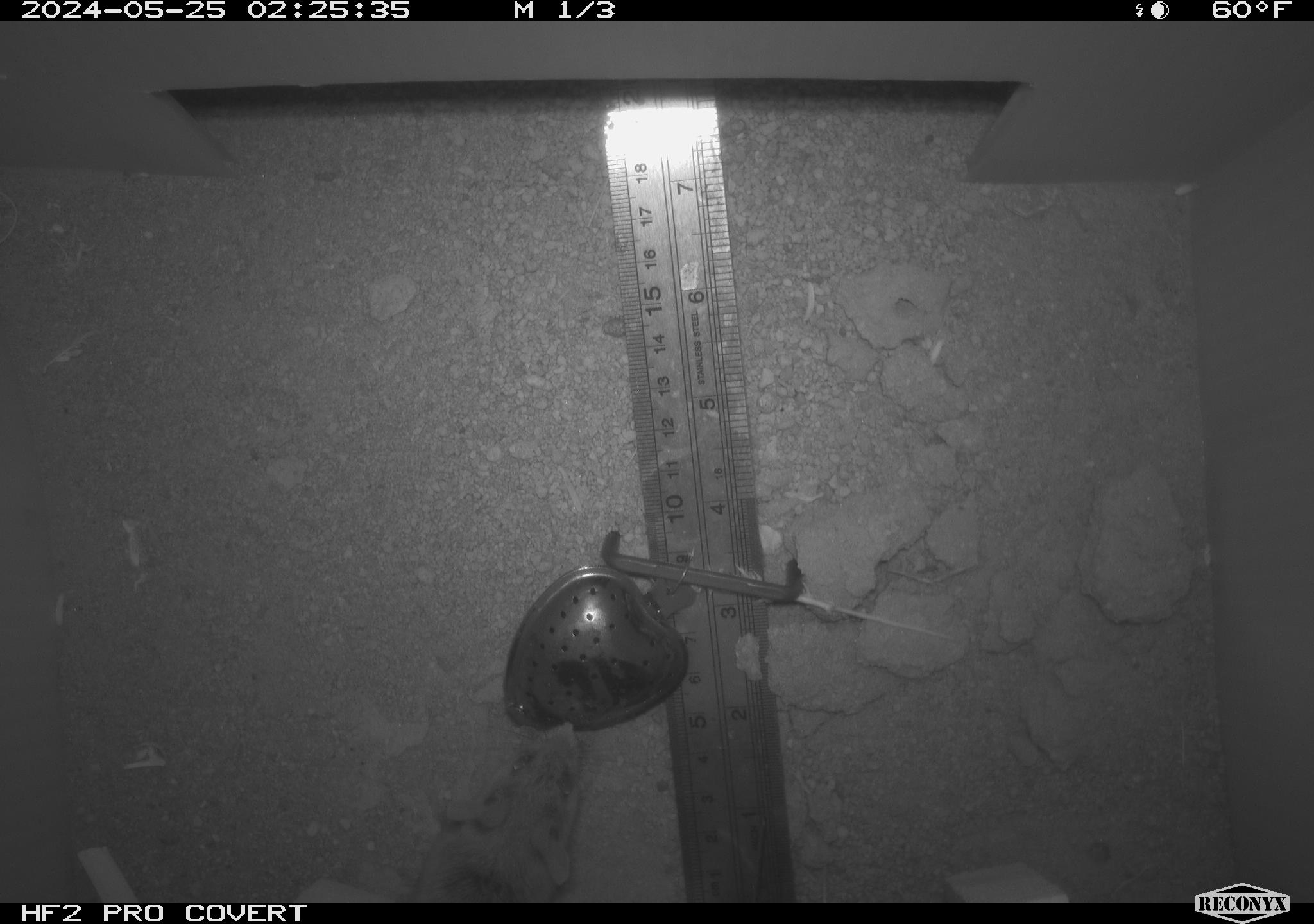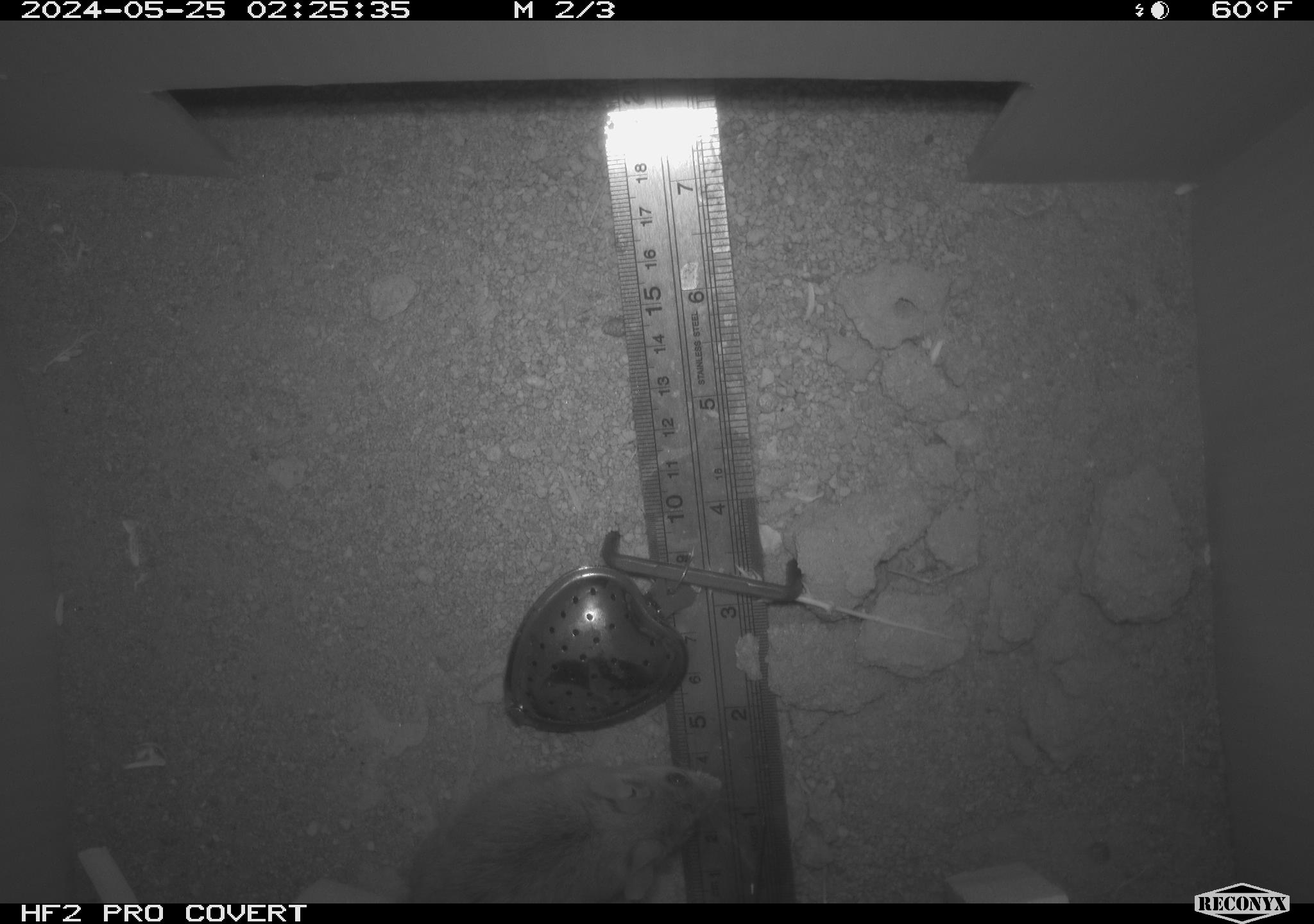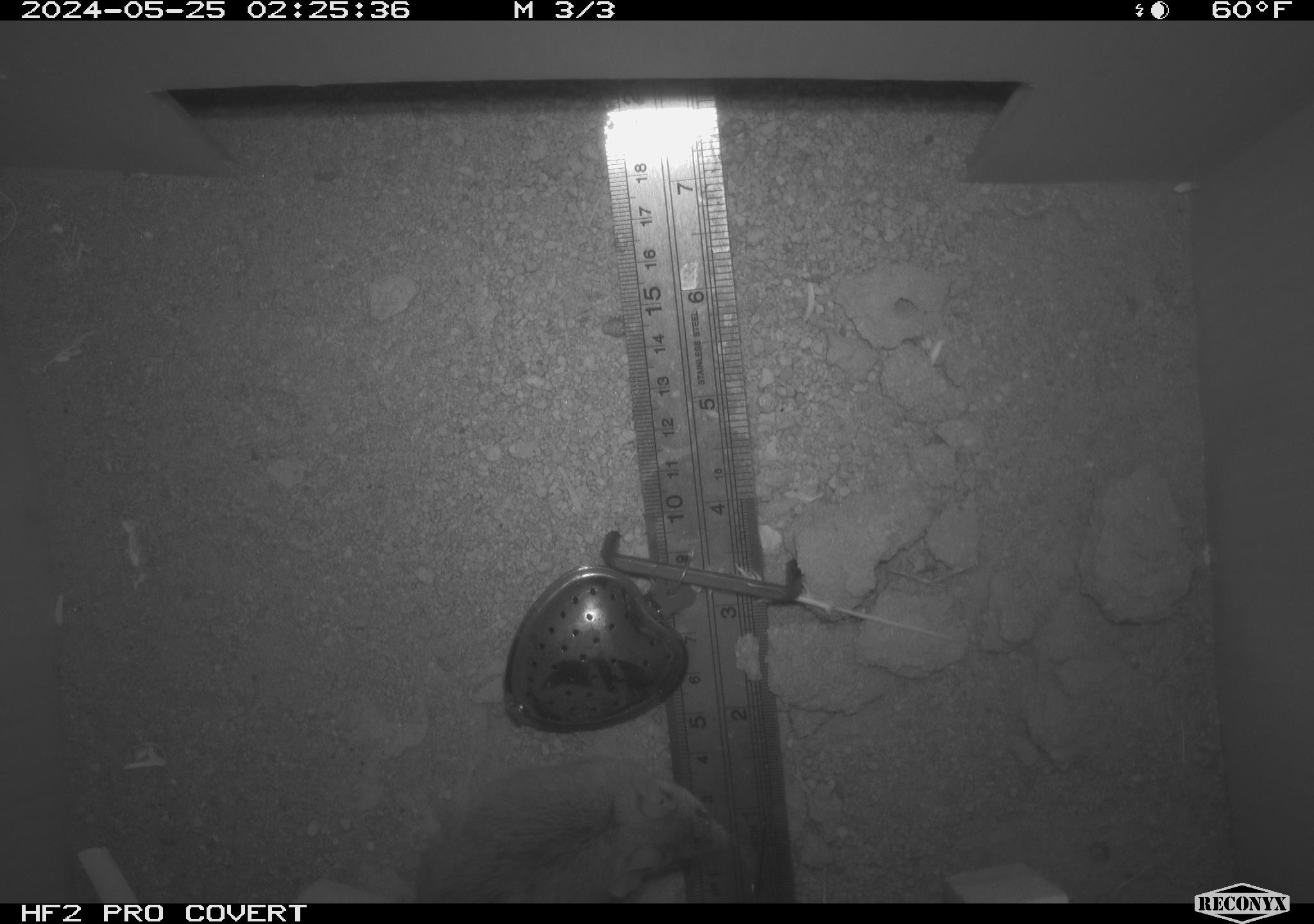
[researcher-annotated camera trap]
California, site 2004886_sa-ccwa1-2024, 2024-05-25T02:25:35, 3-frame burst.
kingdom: Animalia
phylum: Chordata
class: Mammalia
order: Rodentia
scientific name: Rodentia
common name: mouse species